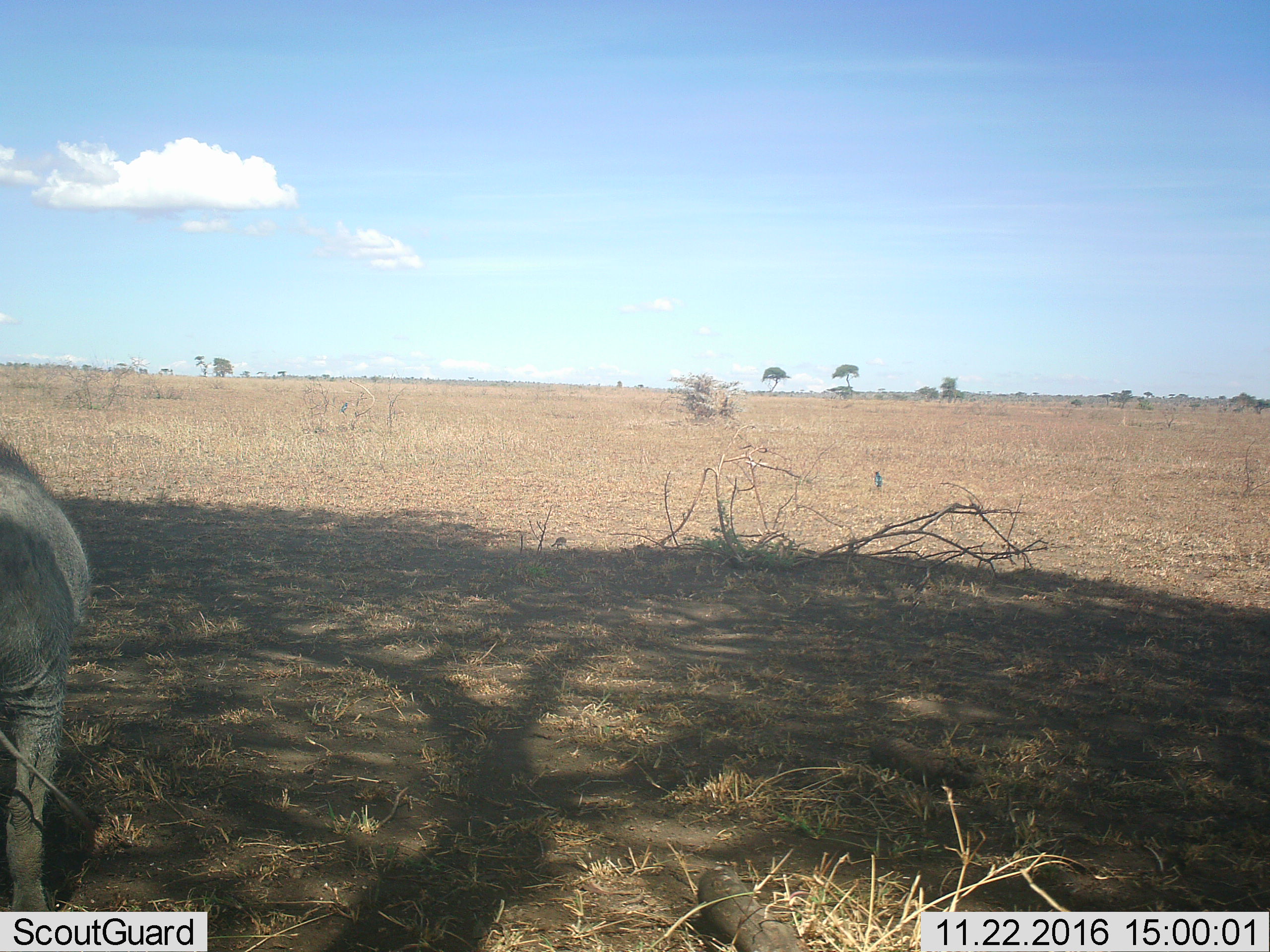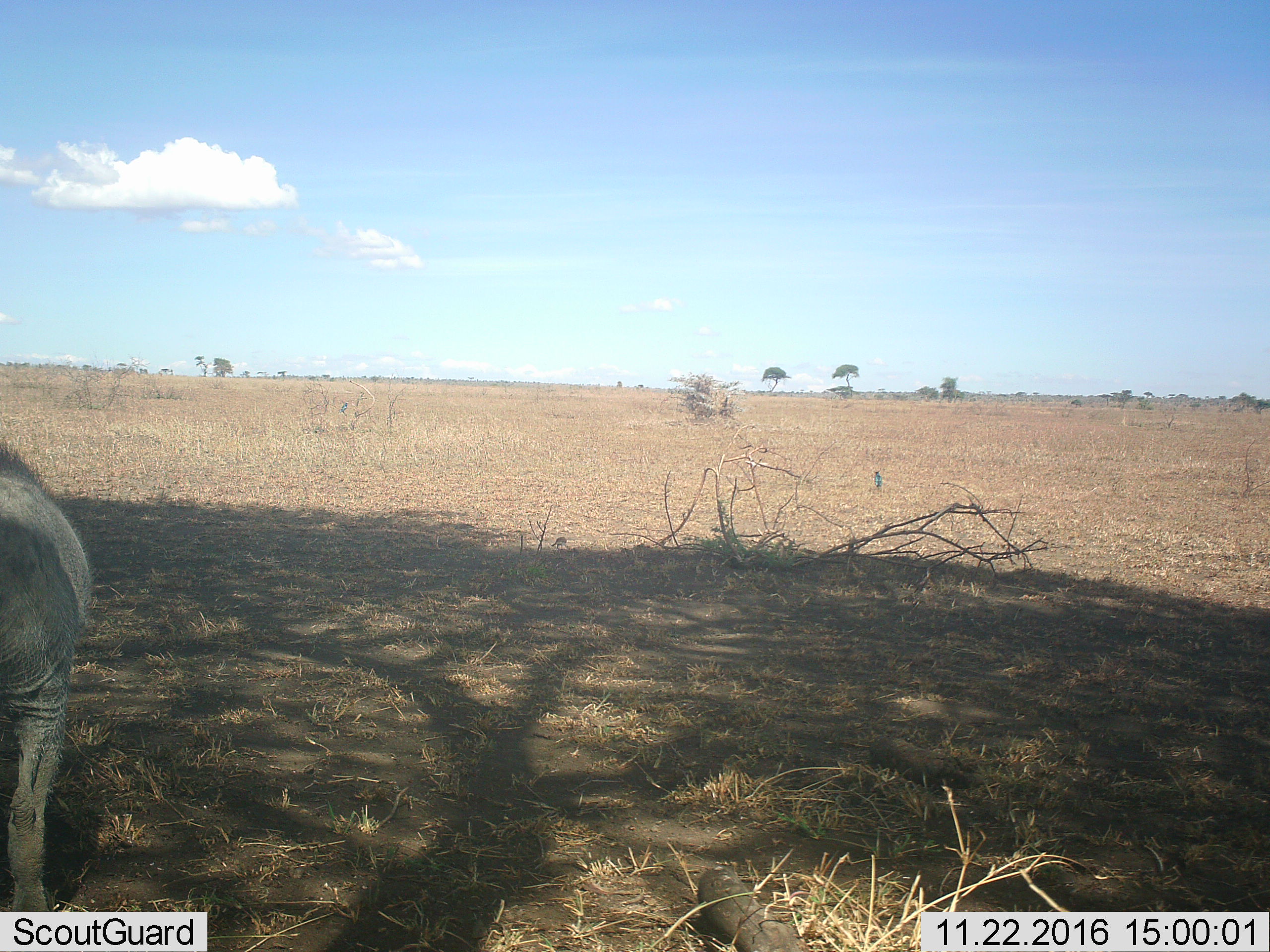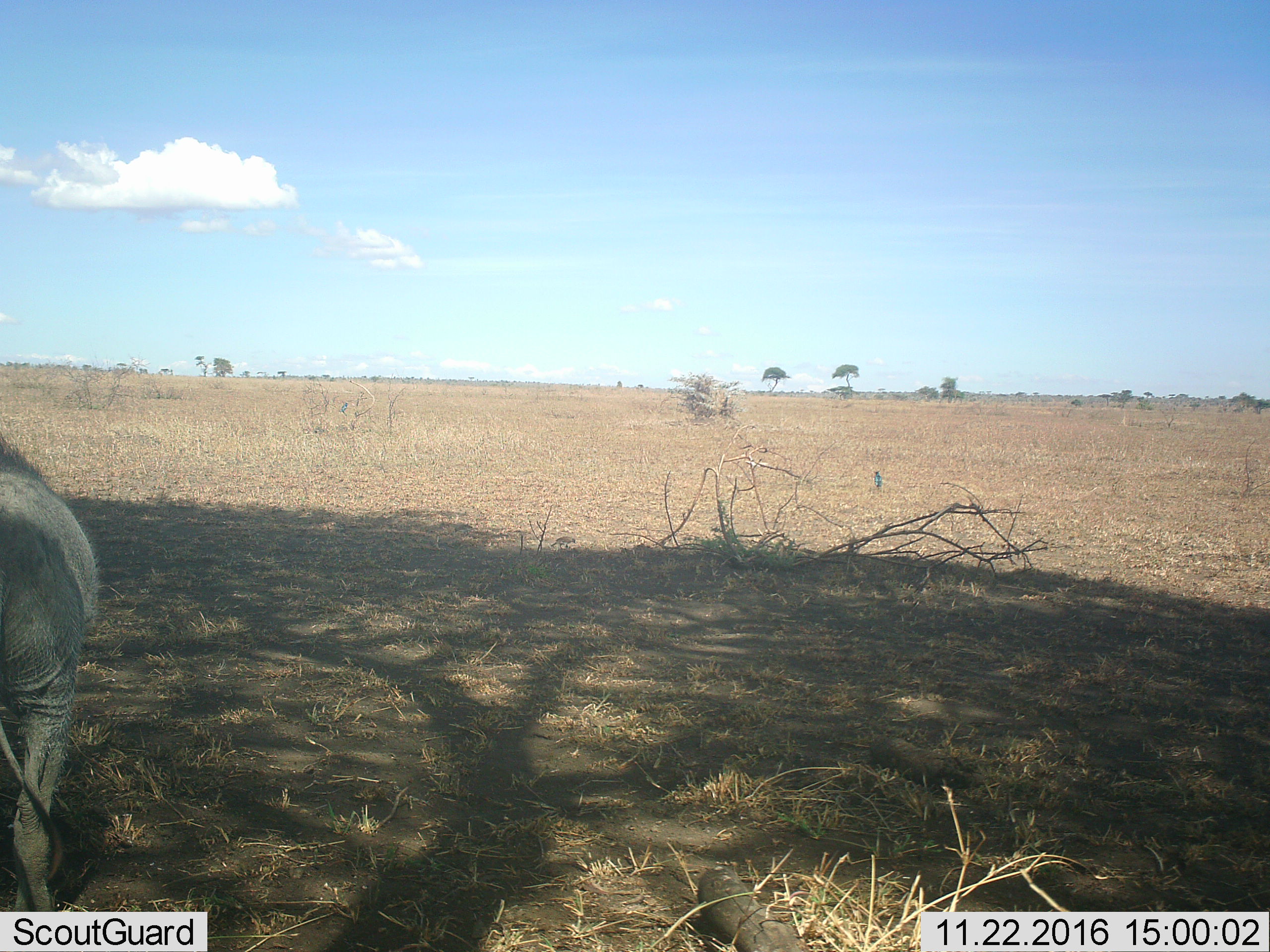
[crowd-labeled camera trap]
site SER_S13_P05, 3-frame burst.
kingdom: Animalia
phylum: Chordata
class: Mammalia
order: Artiodactyla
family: Suidae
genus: Phacochoerus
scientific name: Phacochoerus africanus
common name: warthog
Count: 1.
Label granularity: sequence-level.